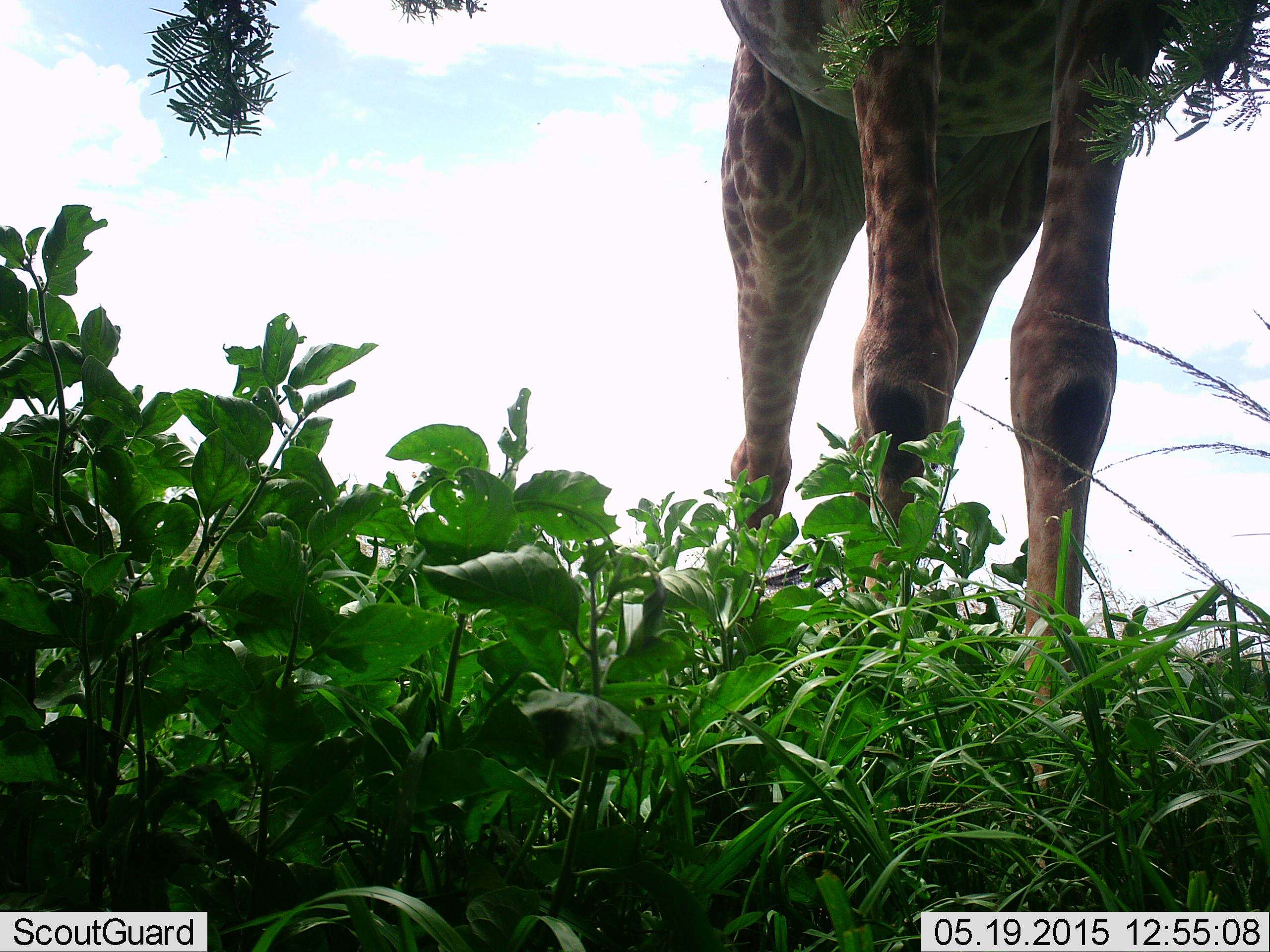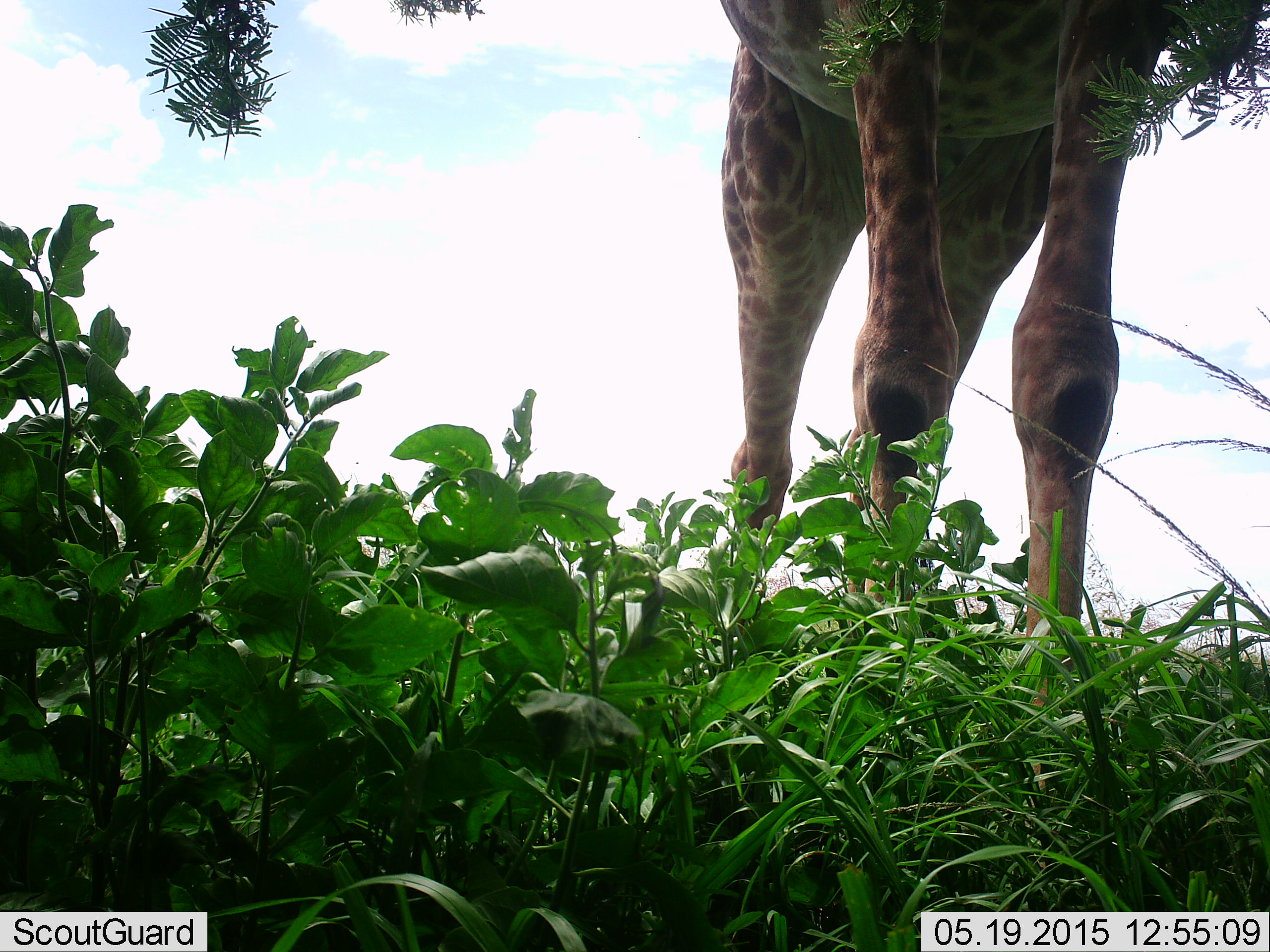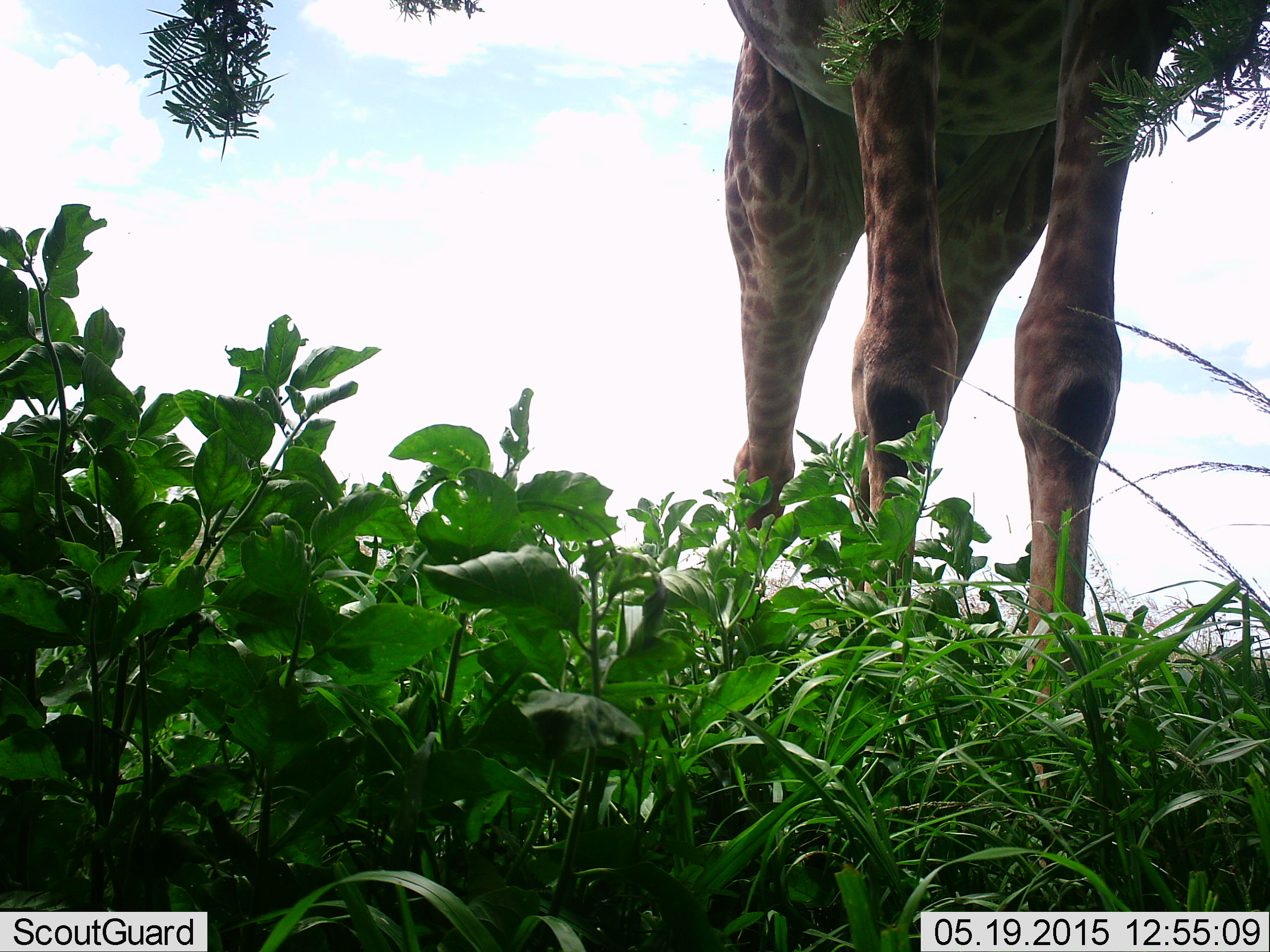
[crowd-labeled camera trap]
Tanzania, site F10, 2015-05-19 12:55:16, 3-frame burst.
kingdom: Animalia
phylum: Chordata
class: Mammalia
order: Artiodactyla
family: Giraffidae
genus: Giraffa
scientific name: Giraffa camelopardalis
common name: giraffe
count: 1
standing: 90%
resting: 0%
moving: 0%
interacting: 0%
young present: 0%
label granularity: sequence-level